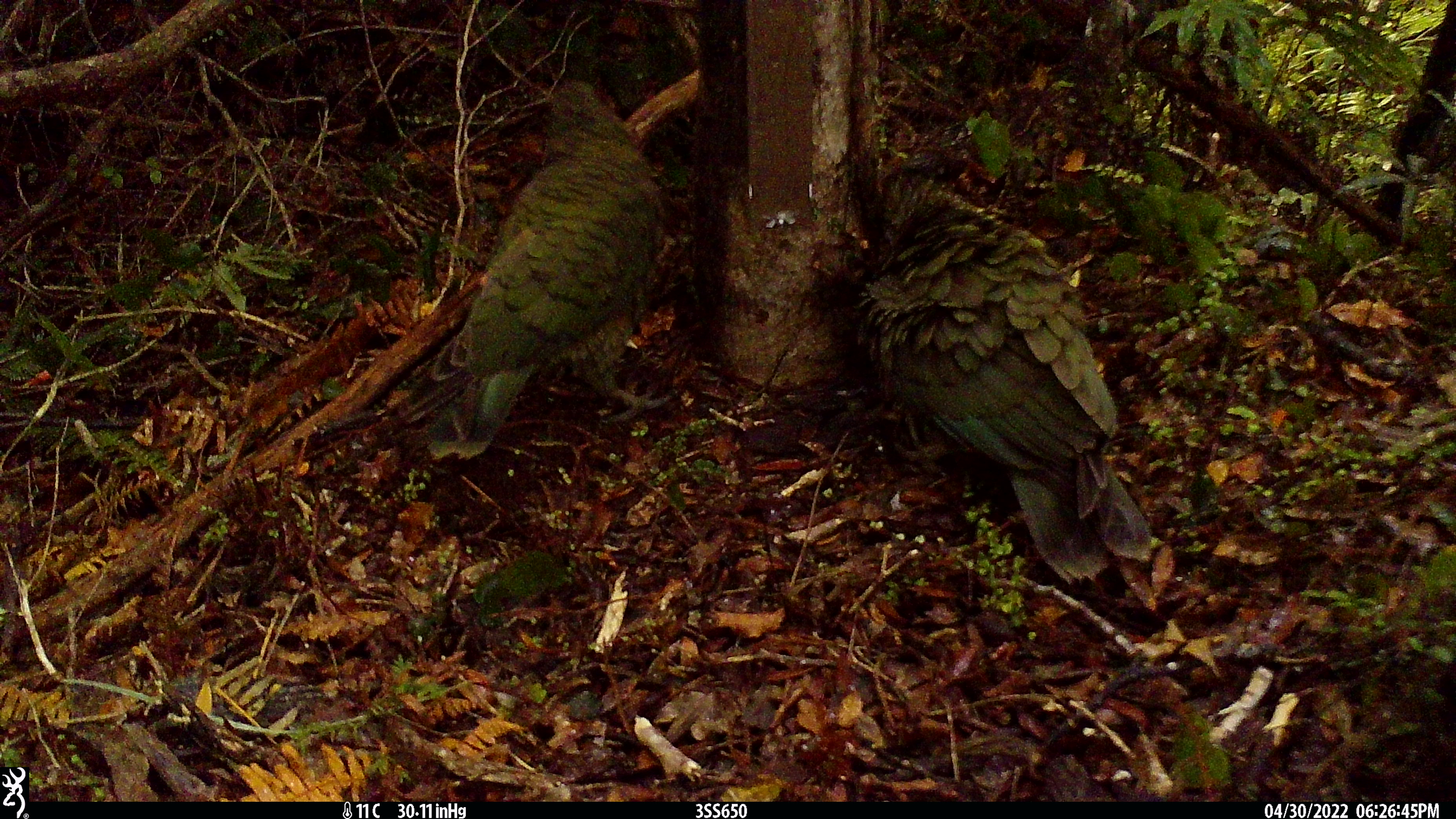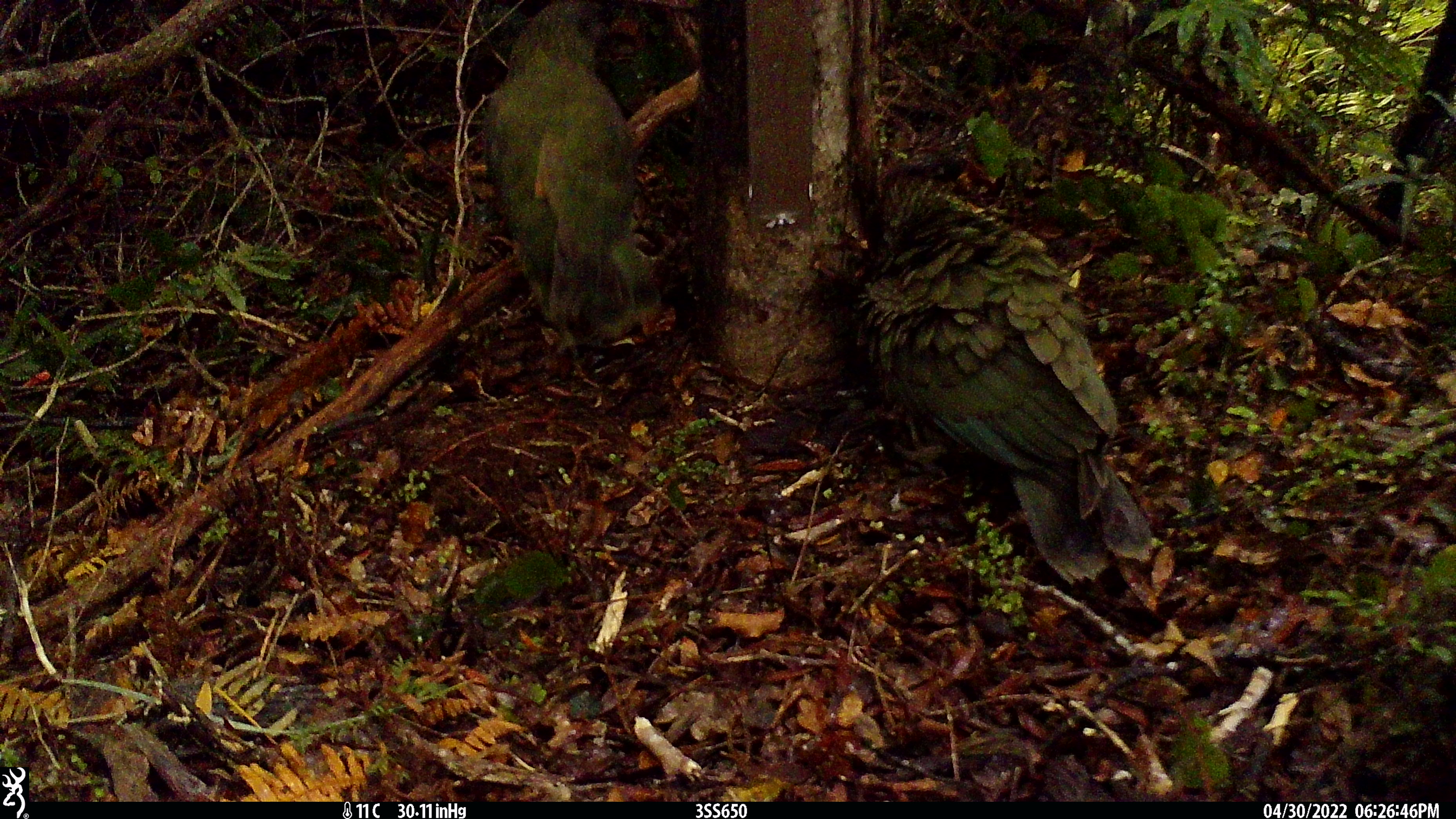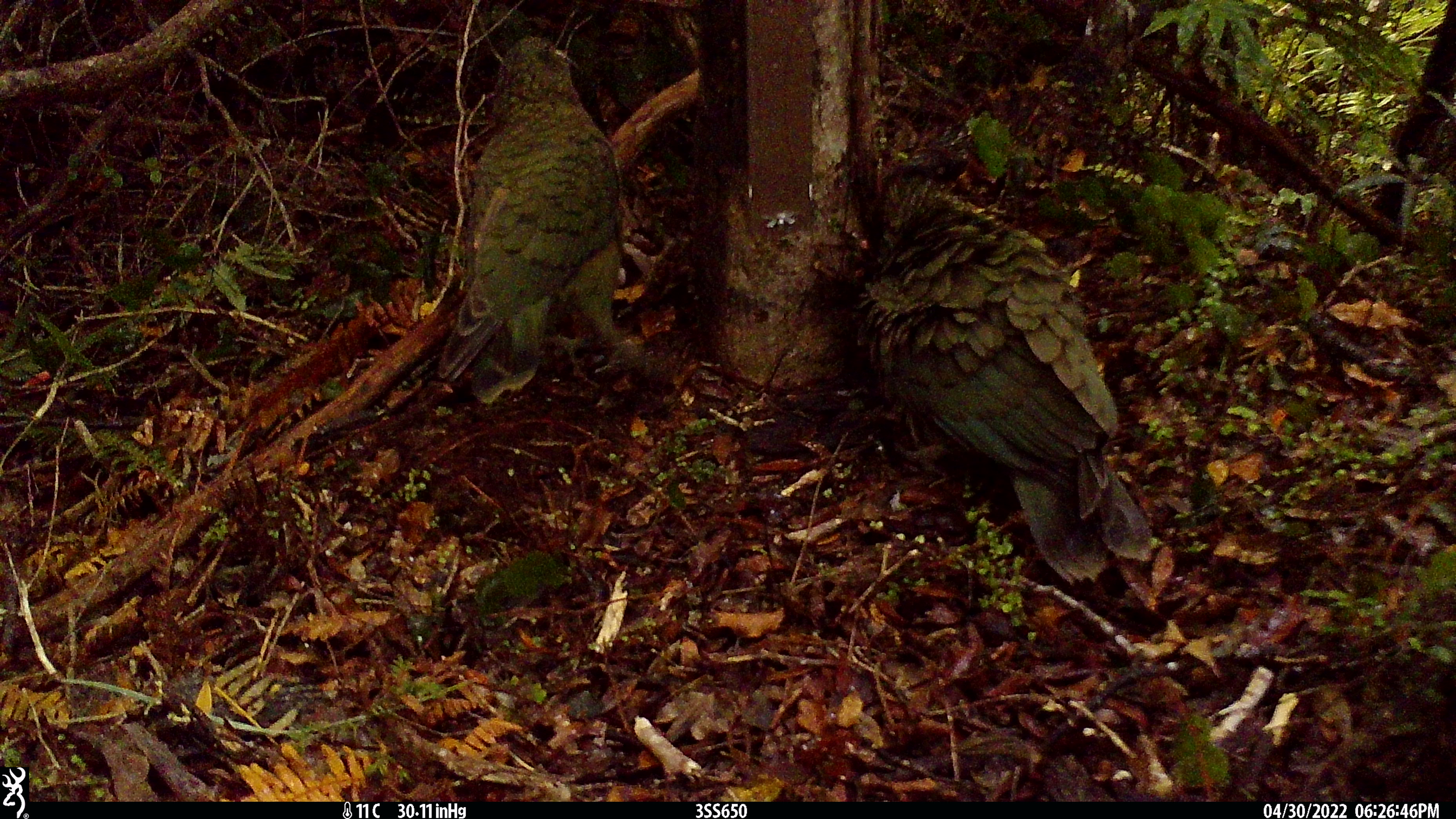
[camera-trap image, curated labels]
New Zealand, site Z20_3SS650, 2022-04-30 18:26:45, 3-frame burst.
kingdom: Animalia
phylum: Chordata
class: Aves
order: Psittaciformes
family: Strigopidae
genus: Nestor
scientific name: Nestor notabilis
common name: kea